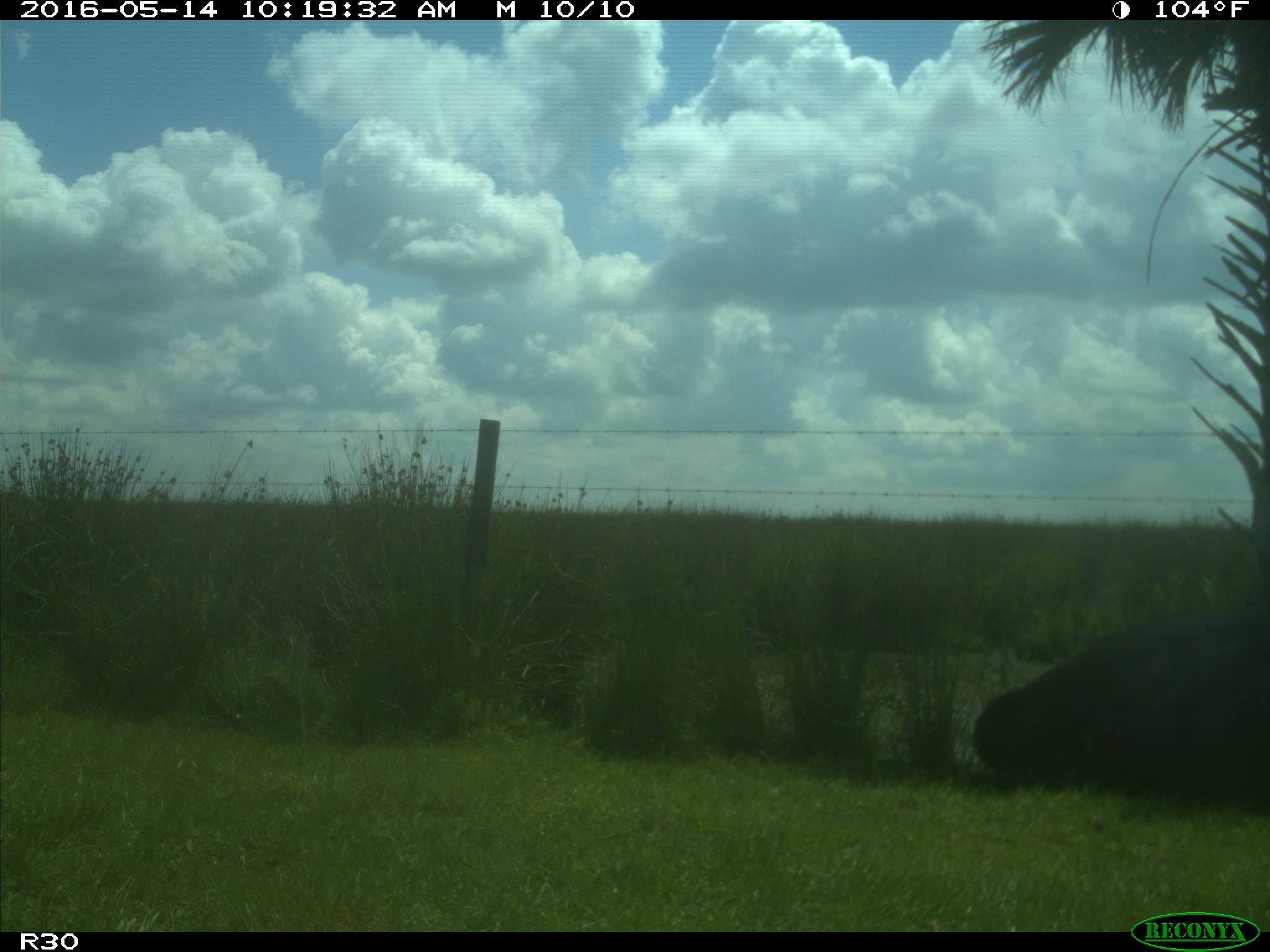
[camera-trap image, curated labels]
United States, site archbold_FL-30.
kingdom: Animalia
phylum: Chordata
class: Mammalia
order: Artiodactyla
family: Bovidae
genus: Bos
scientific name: Bos taurus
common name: domestic cow